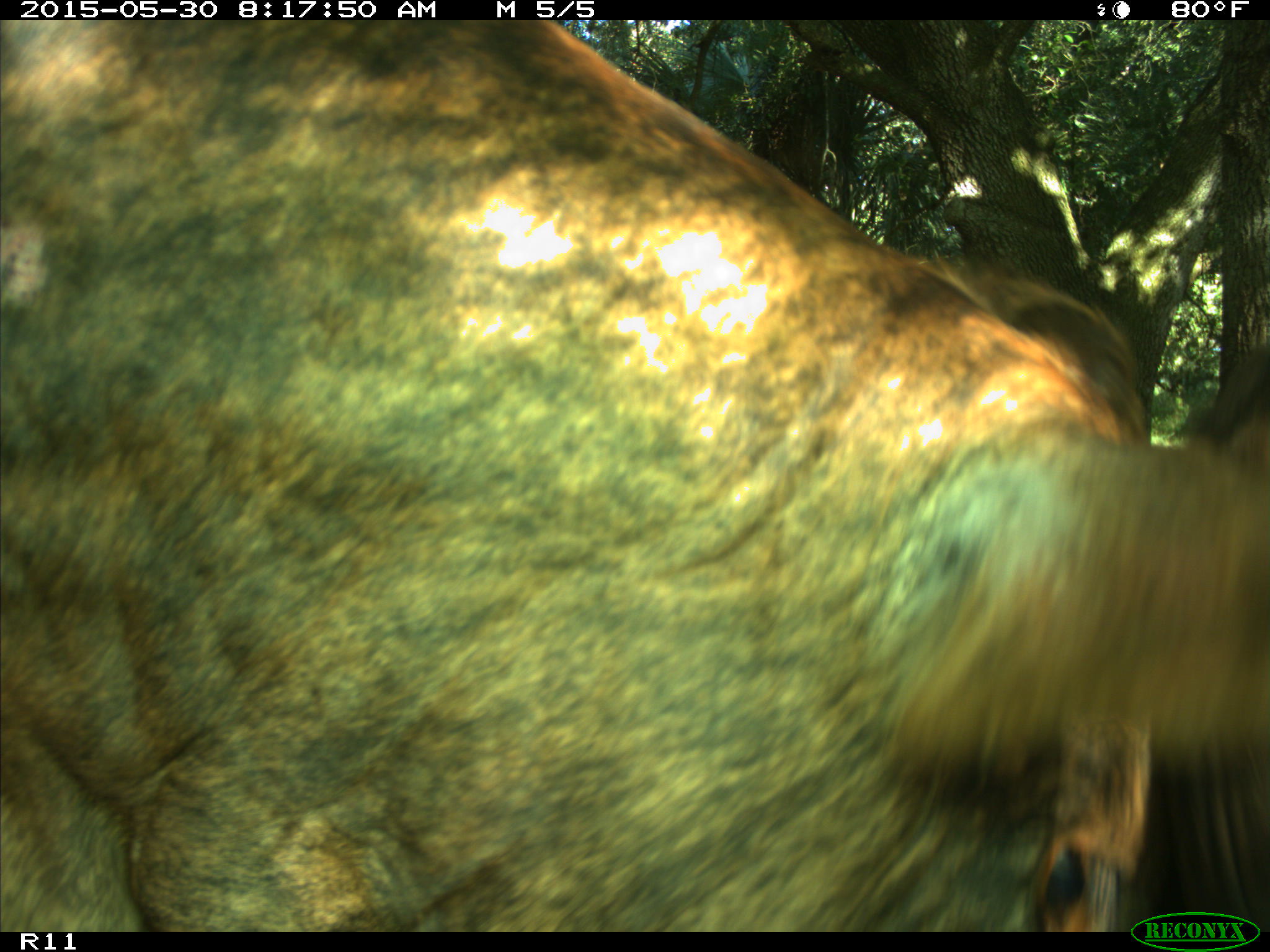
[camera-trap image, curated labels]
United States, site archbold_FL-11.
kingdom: Animalia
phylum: Chordata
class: Mammalia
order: Artiodactyla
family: Bovidae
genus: Bos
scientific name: Bos taurus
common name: domestic cow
Bos taurus (domestic cow).